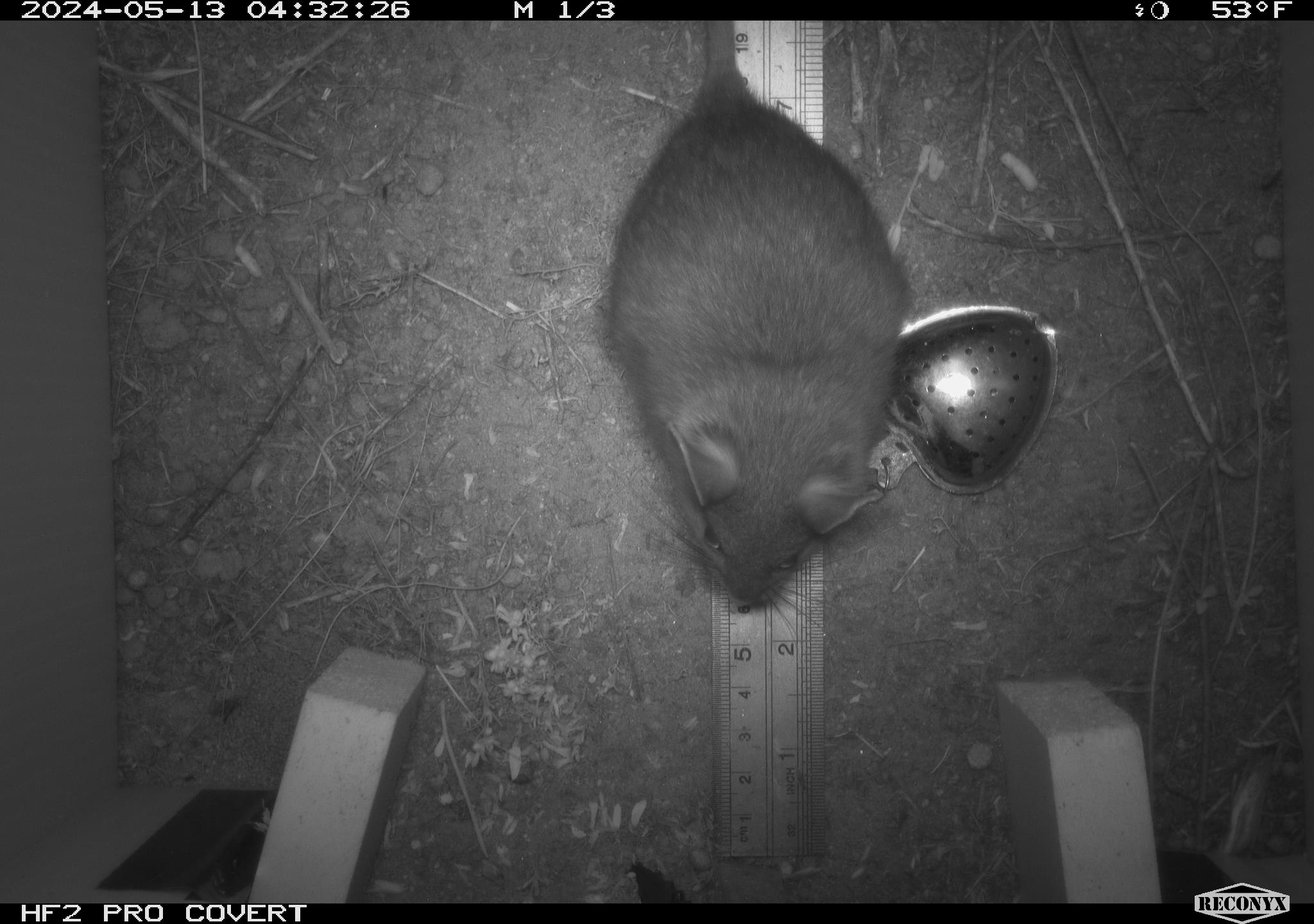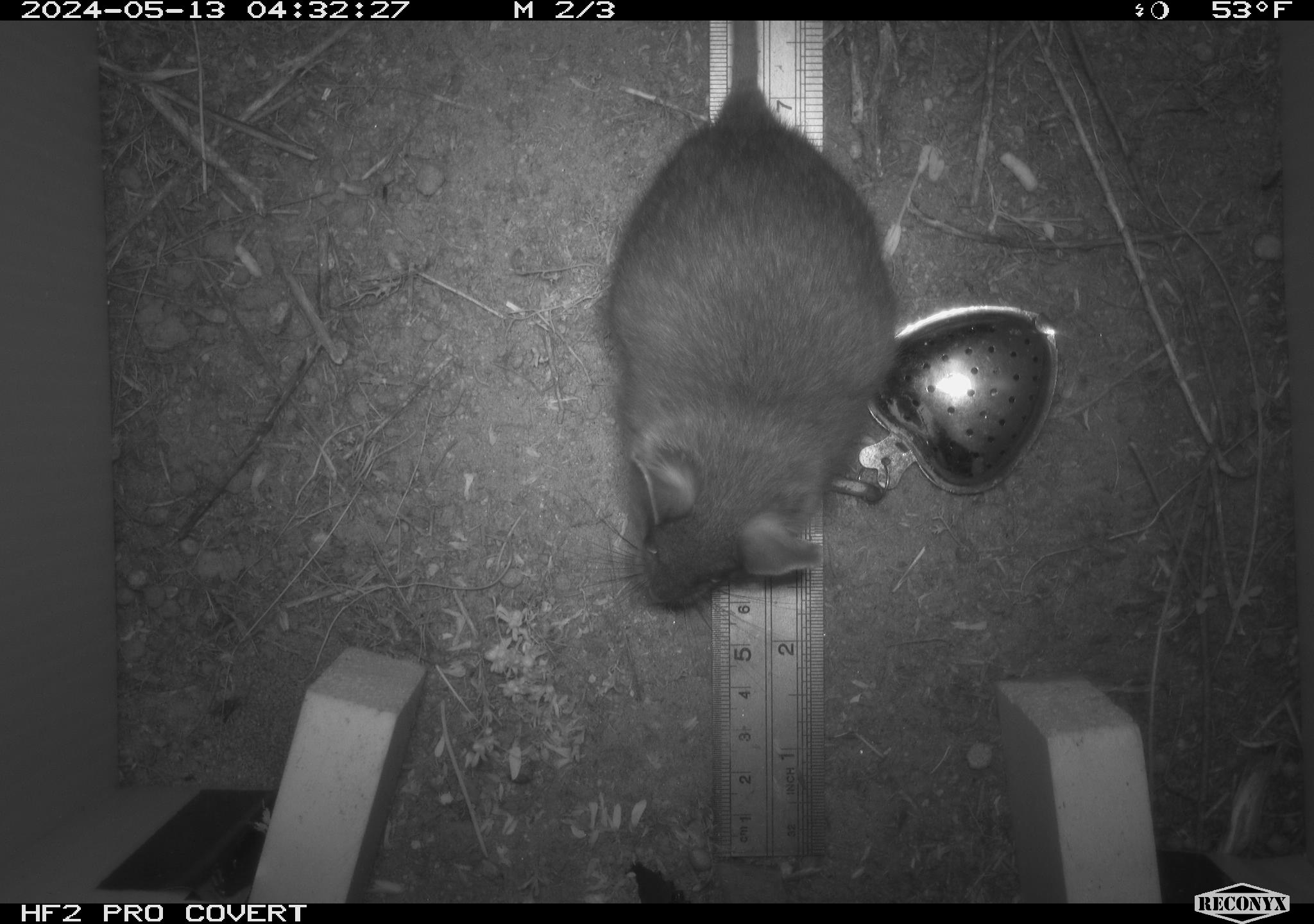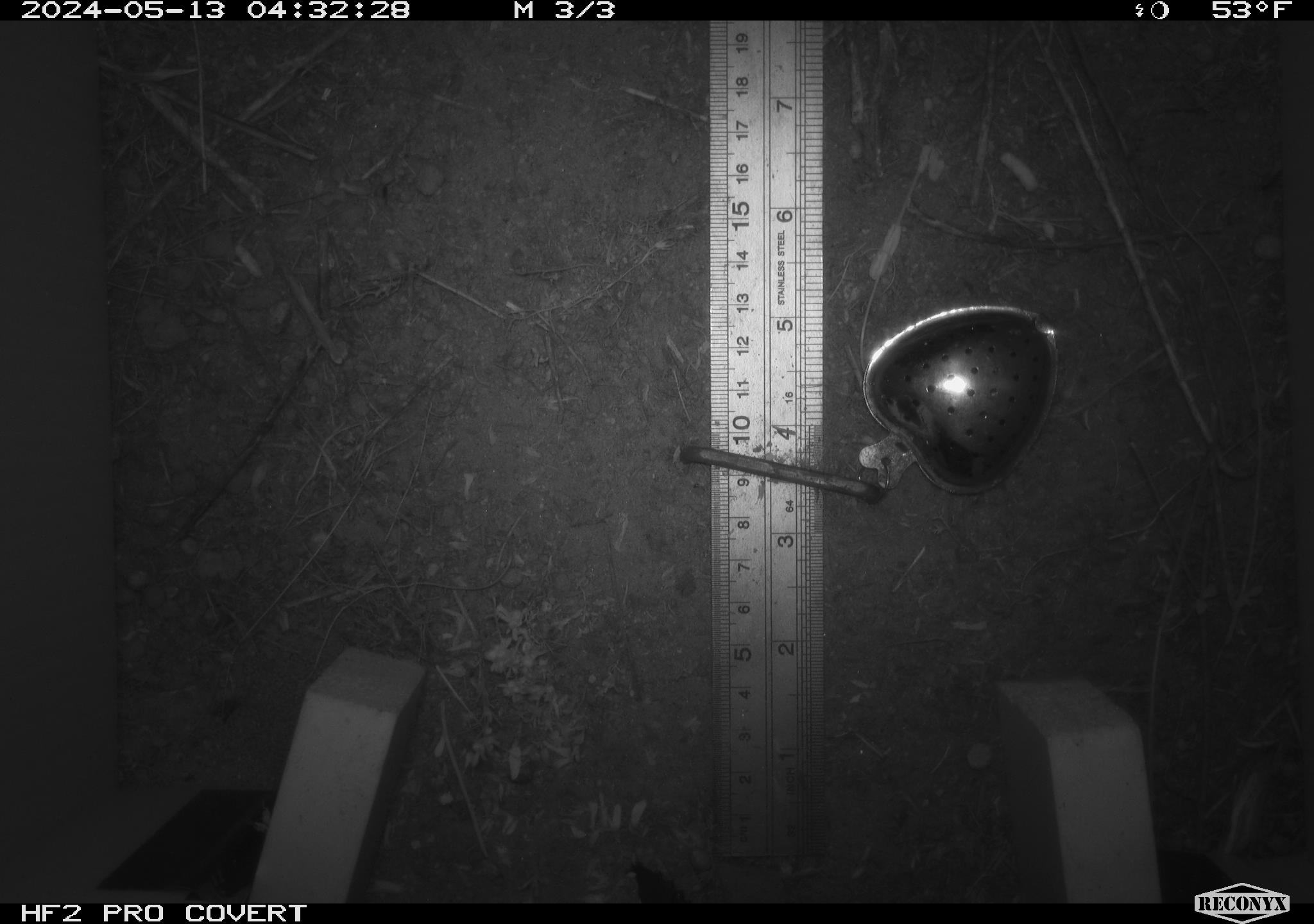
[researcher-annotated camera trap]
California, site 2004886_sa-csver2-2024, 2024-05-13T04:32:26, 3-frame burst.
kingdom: Animalia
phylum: Chordata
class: Mammalia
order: Rodentia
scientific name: Rodentia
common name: rodent